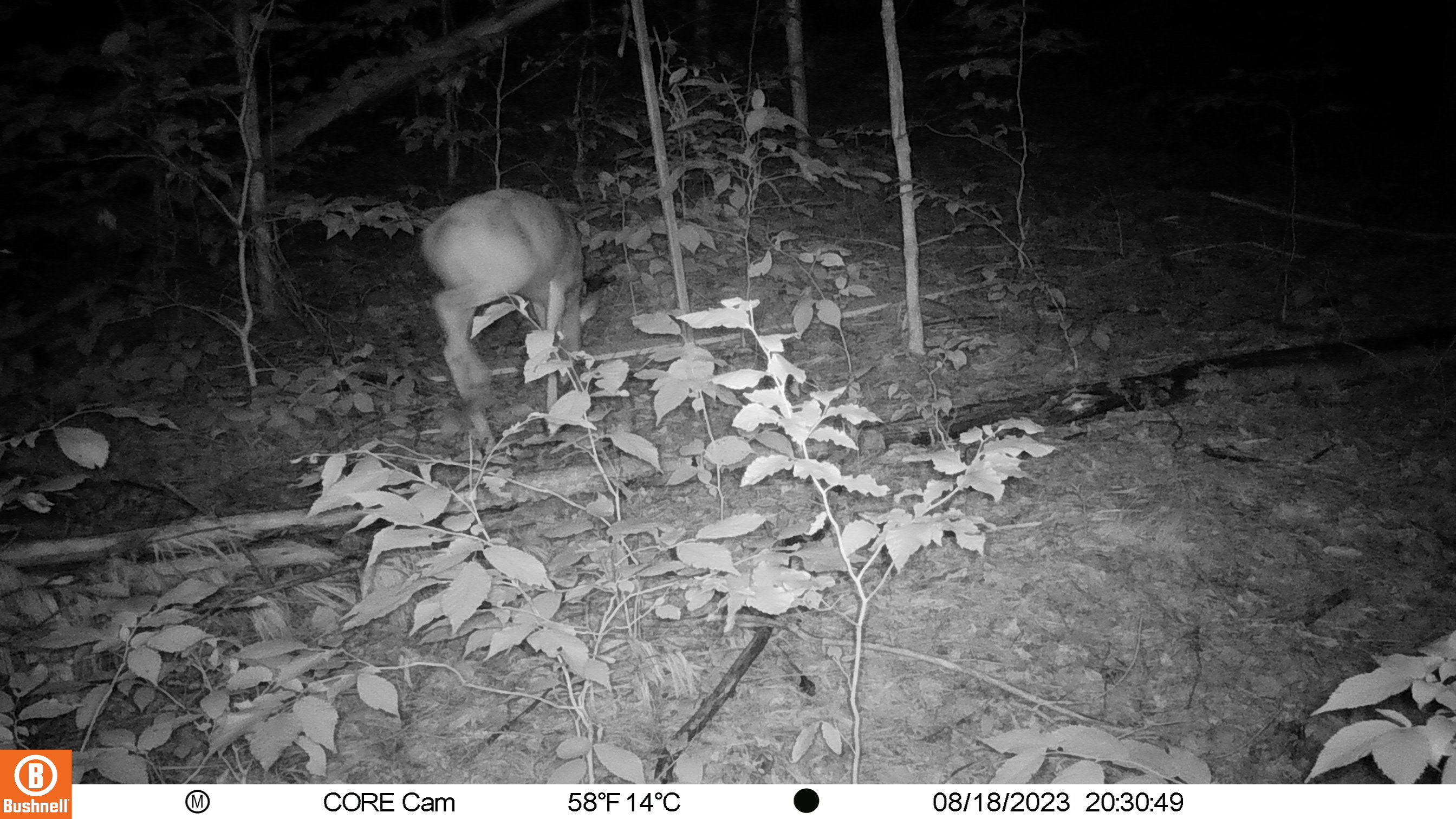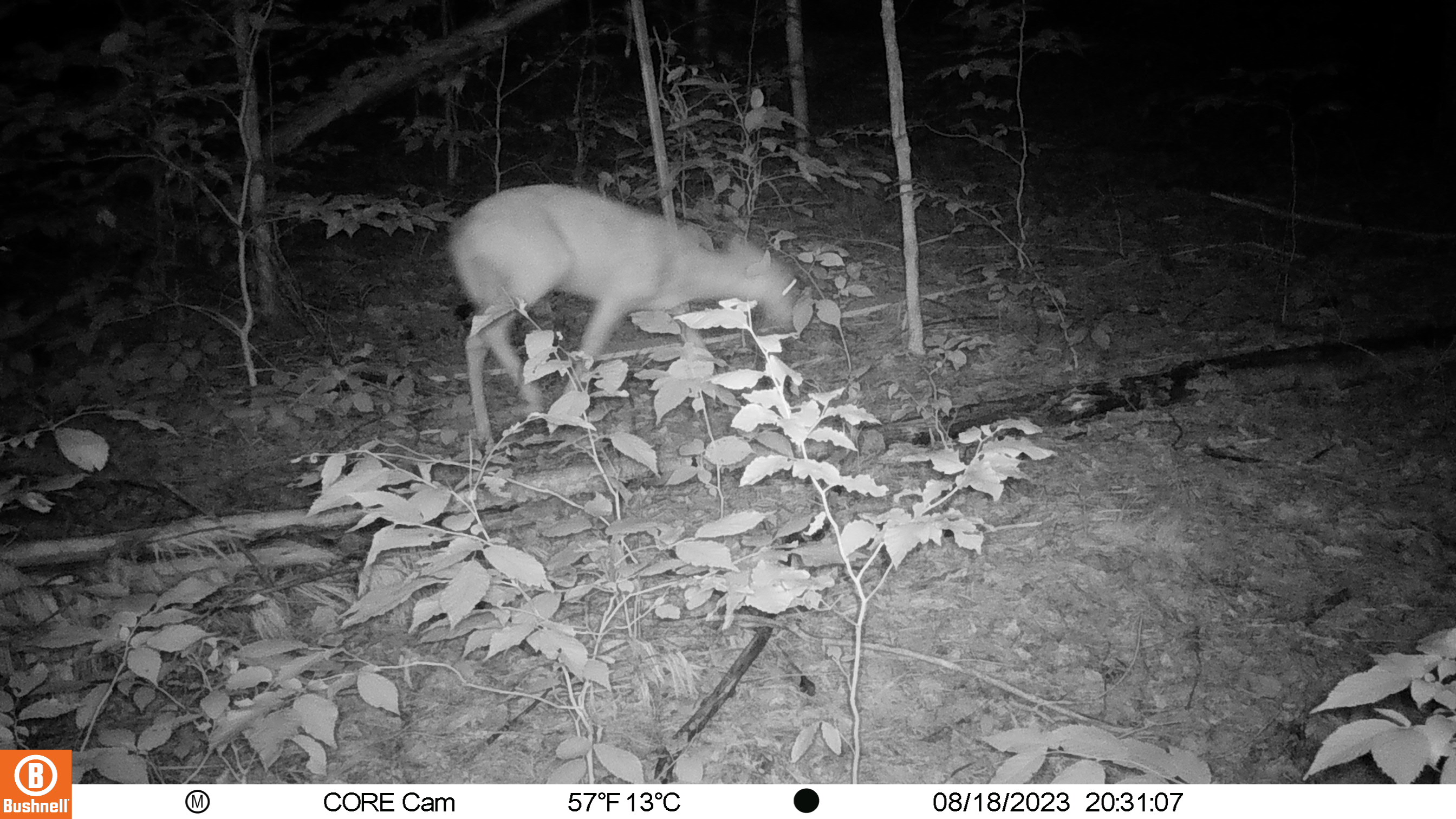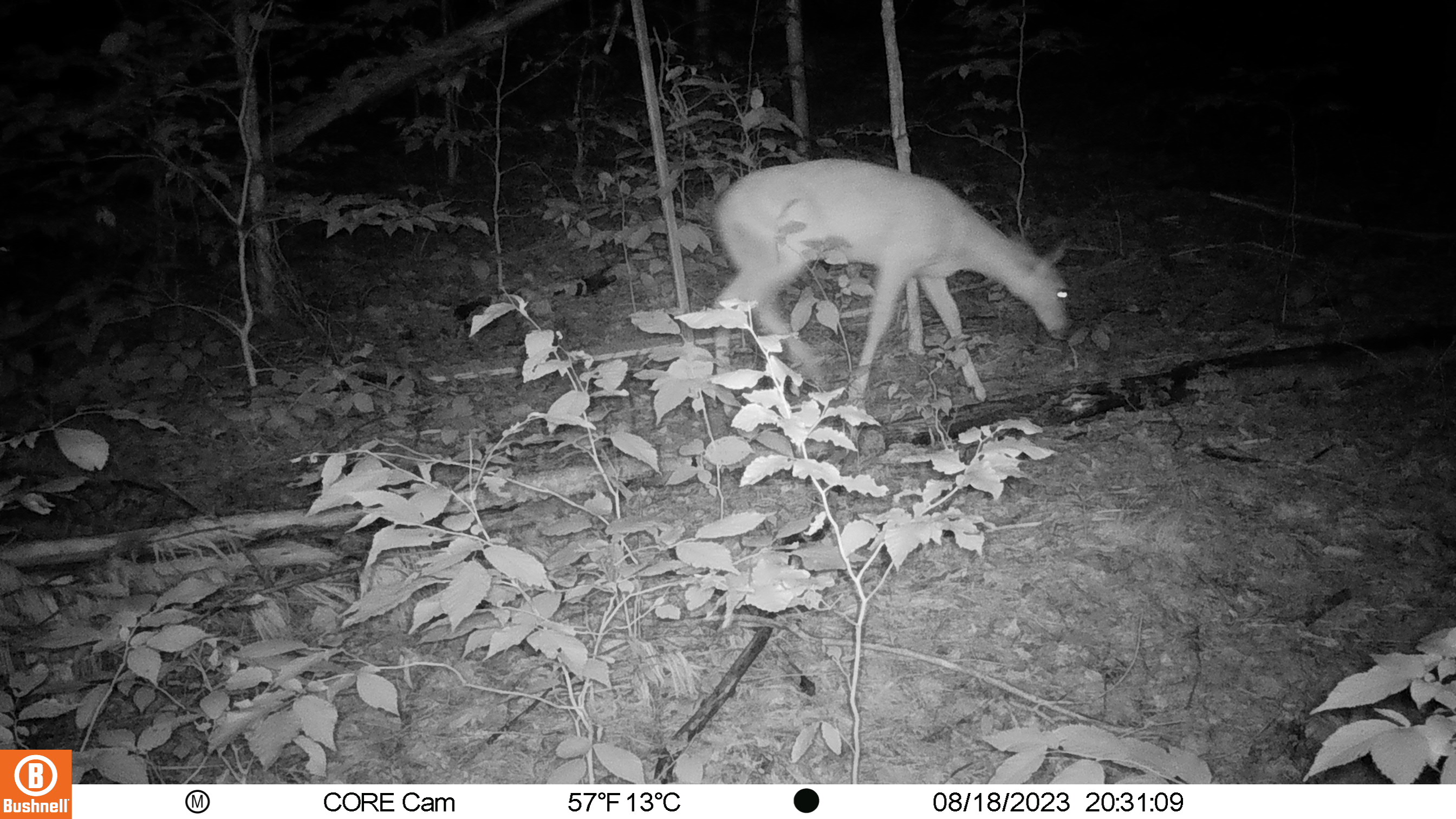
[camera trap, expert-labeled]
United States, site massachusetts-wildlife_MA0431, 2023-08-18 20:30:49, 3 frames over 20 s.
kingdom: Animalia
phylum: Chordata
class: Mammalia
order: Artiodactyla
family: Cervidae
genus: Odocoileus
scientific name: Odocoileus virginianus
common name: white-tailed deer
White-tailed deer (Odocoileus virginianus).